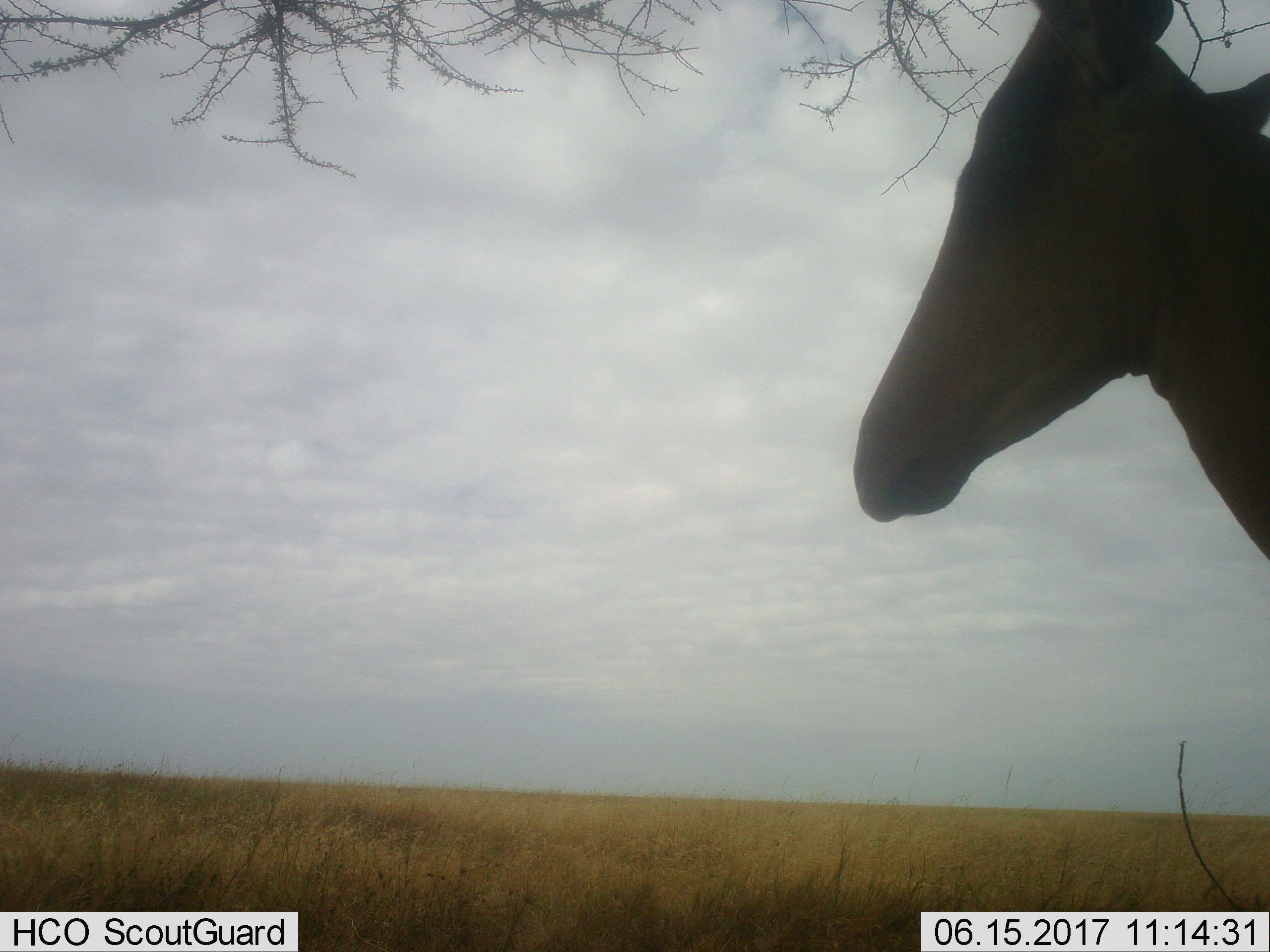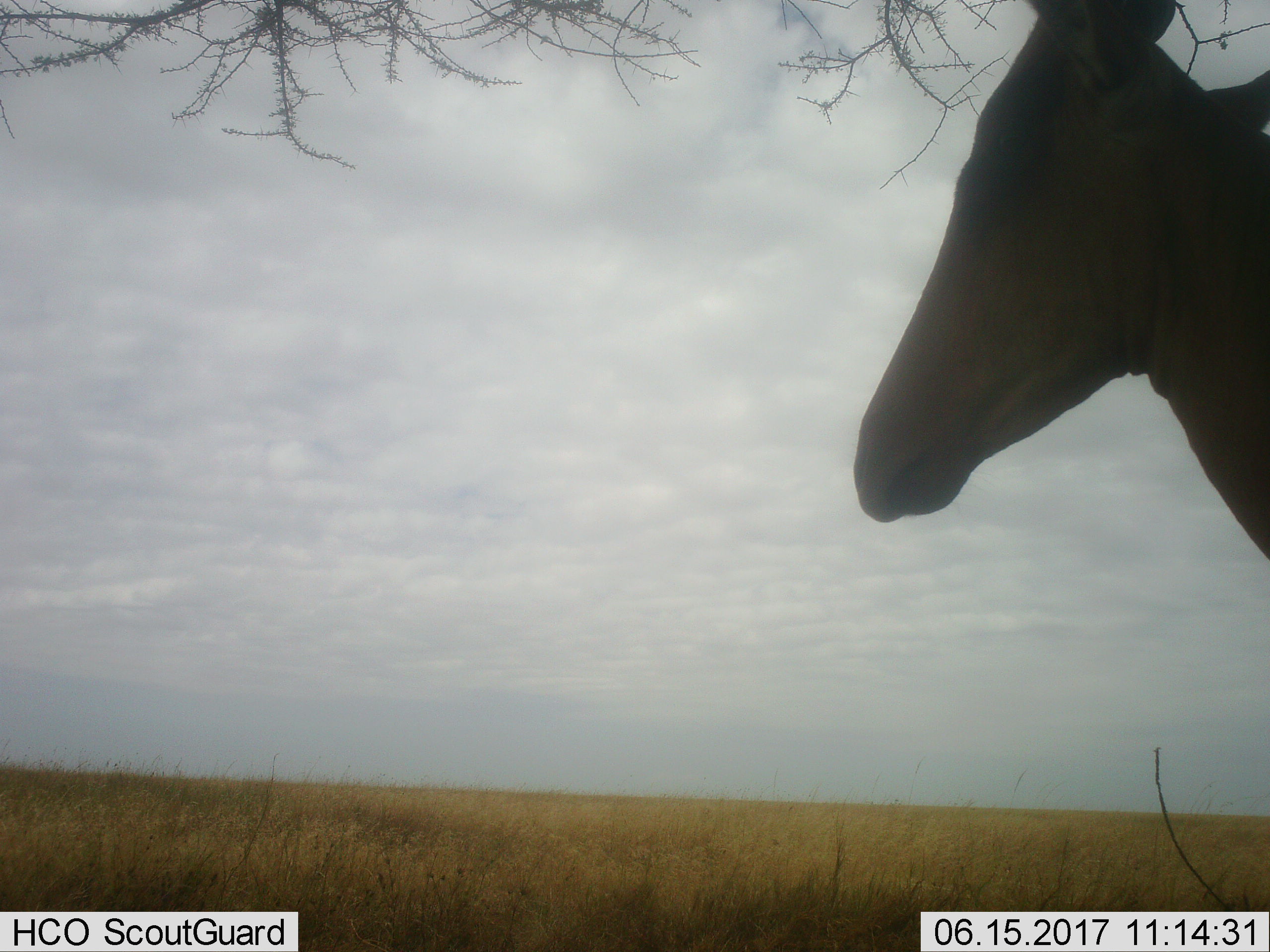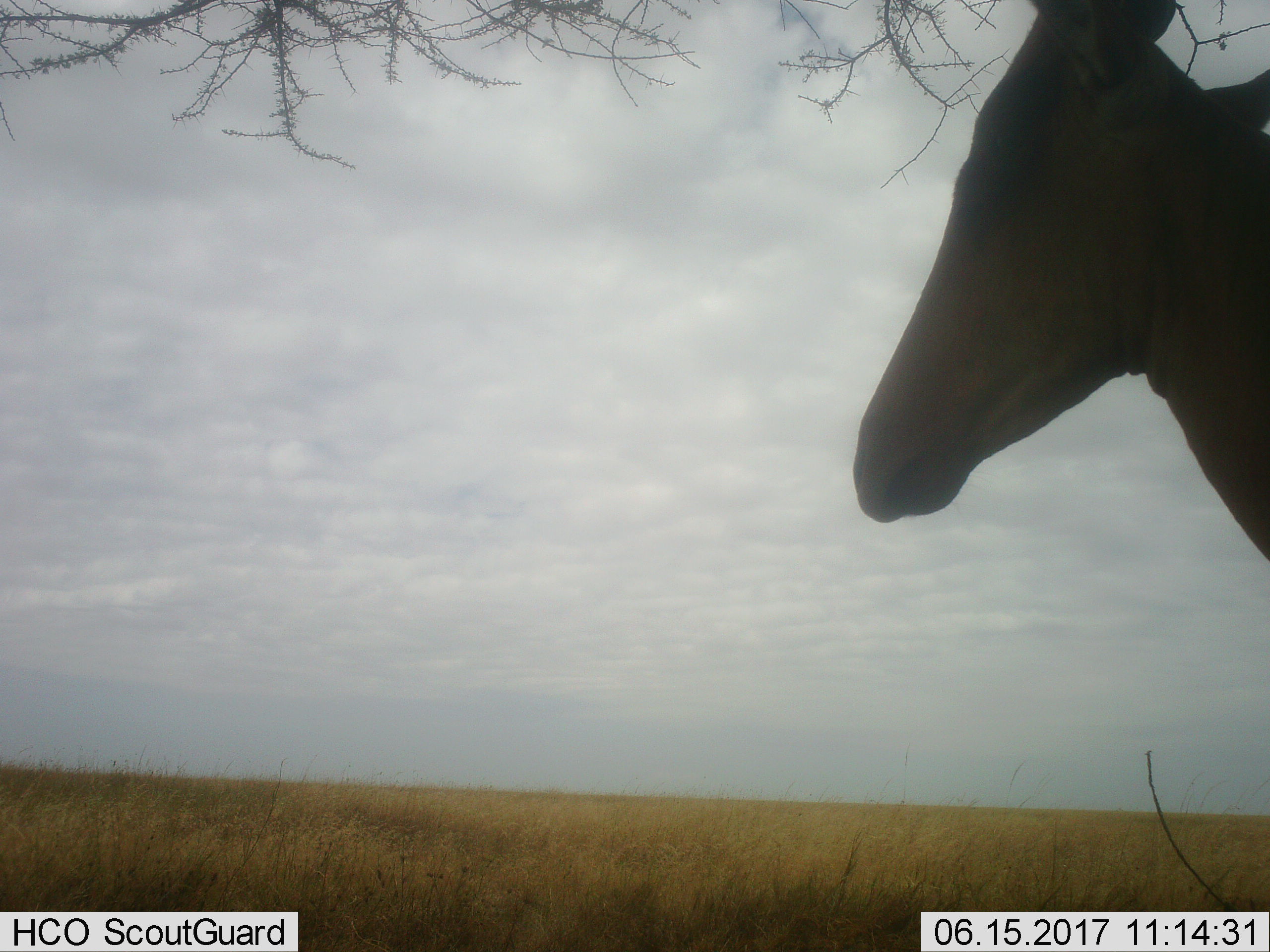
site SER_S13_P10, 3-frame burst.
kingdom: Animalia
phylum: Chordata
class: Mammalia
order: Artiodactyla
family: Bovidae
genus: Alcelaphus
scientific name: Alcelaphus buselaphus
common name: hartebeest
Hartebeest (Alcelaphus buselaphus), count 1. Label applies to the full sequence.